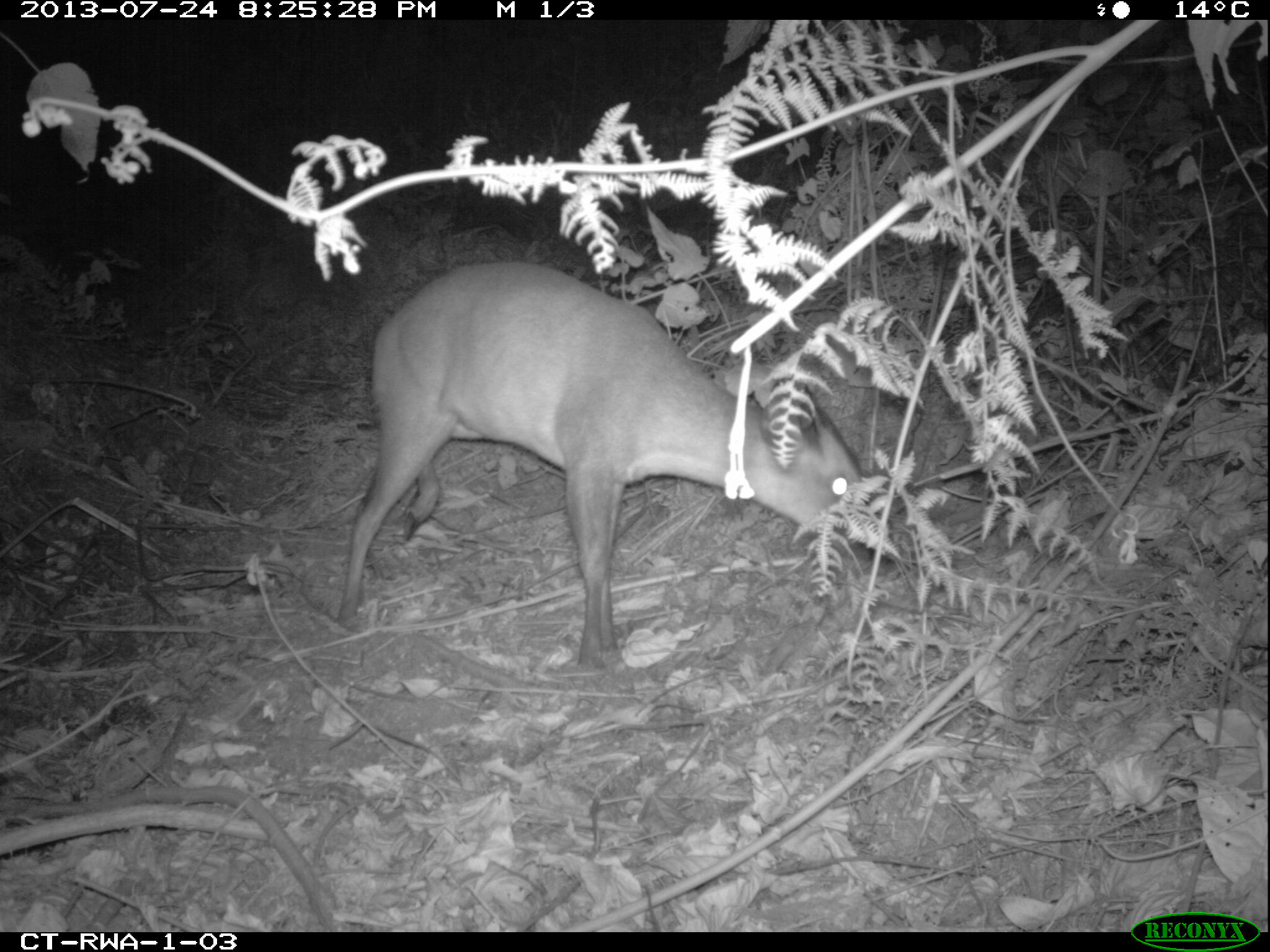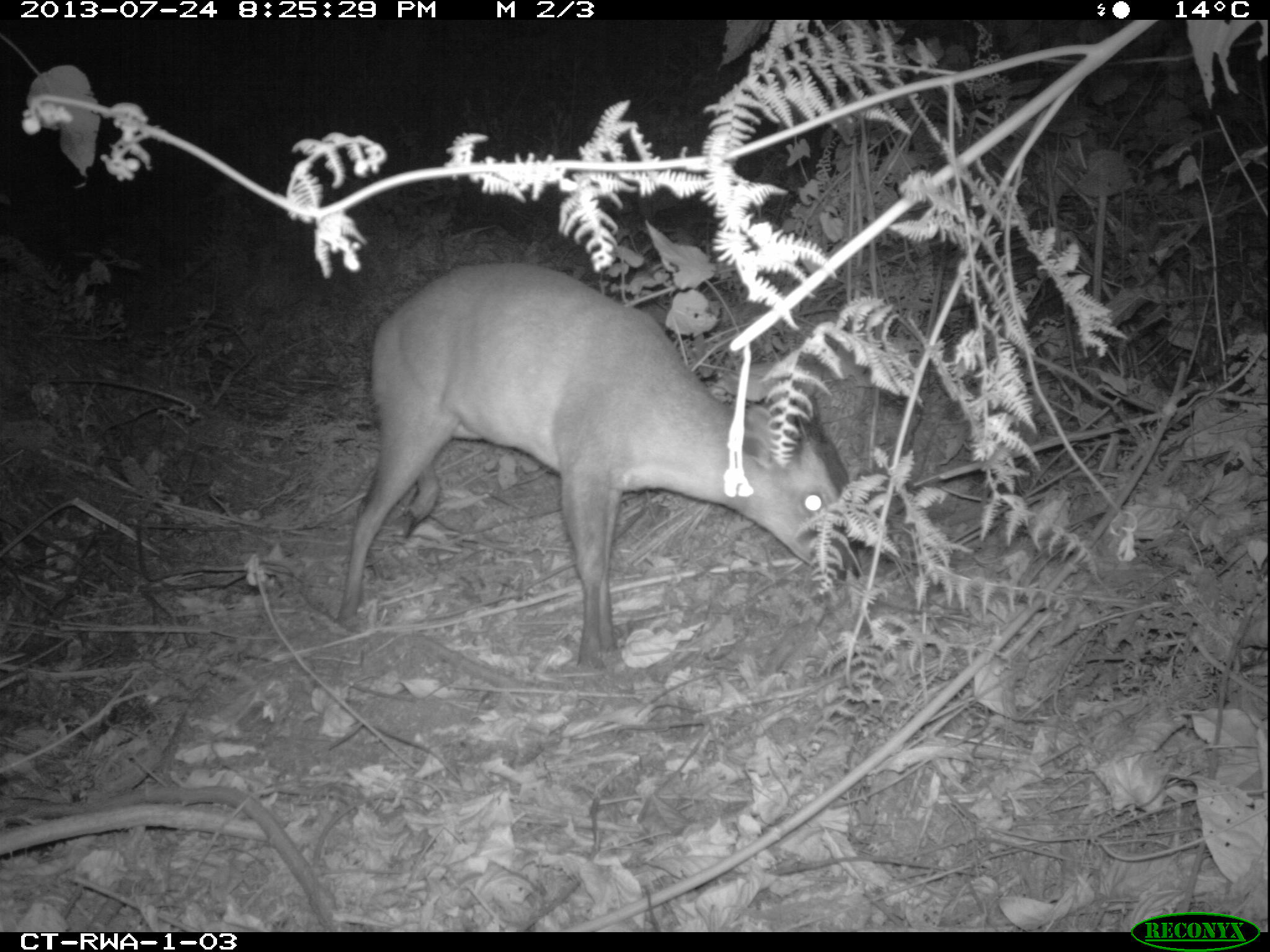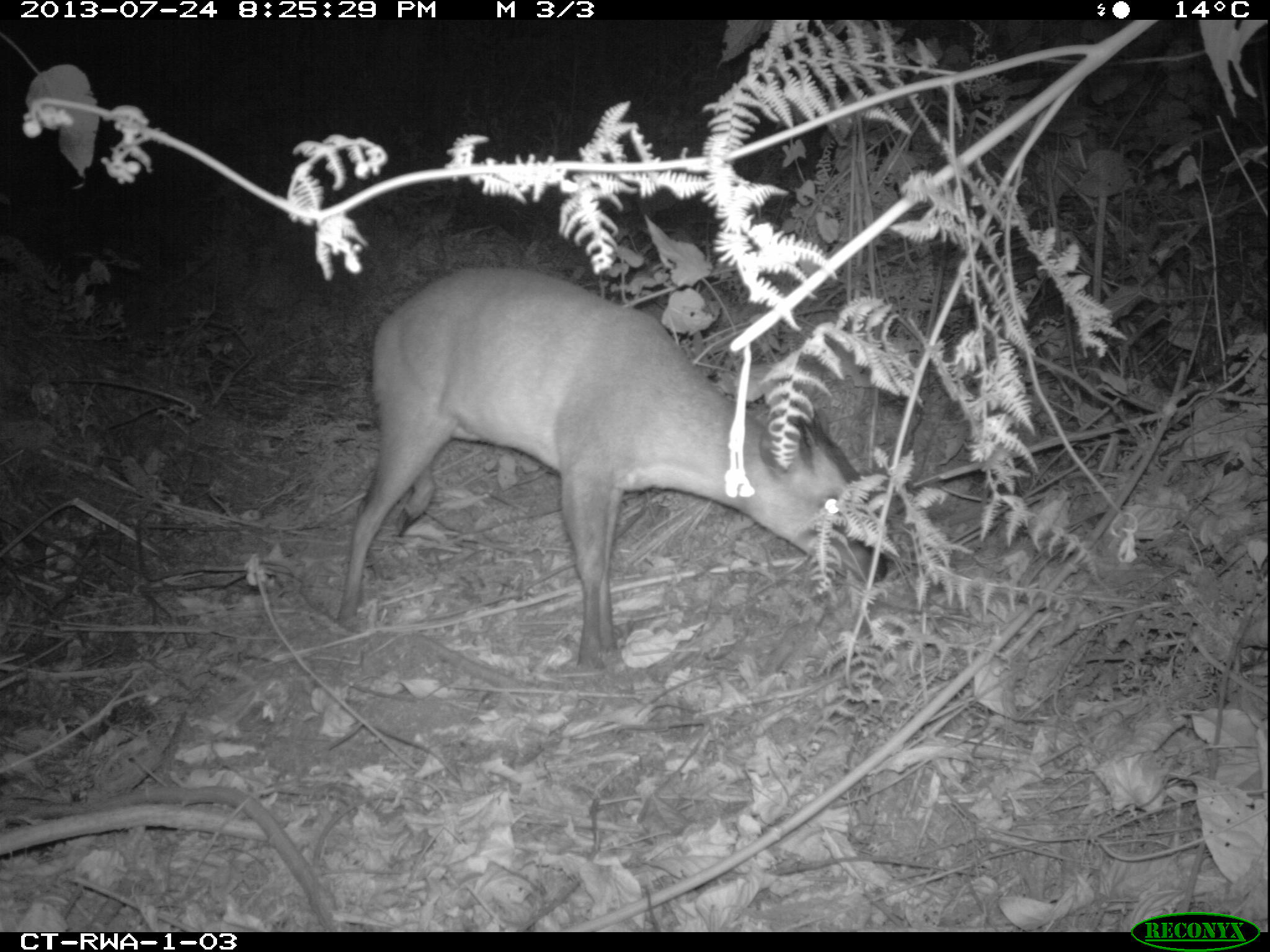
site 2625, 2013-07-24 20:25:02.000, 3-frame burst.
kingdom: Animalia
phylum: Chordata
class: Mammalia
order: Artiodactyla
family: Bovidae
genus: Cephalophus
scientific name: Cephalophus nigrifrons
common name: black-fronted duiker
Cephalophus nigrifrons (black-fronted duiker), count 1.